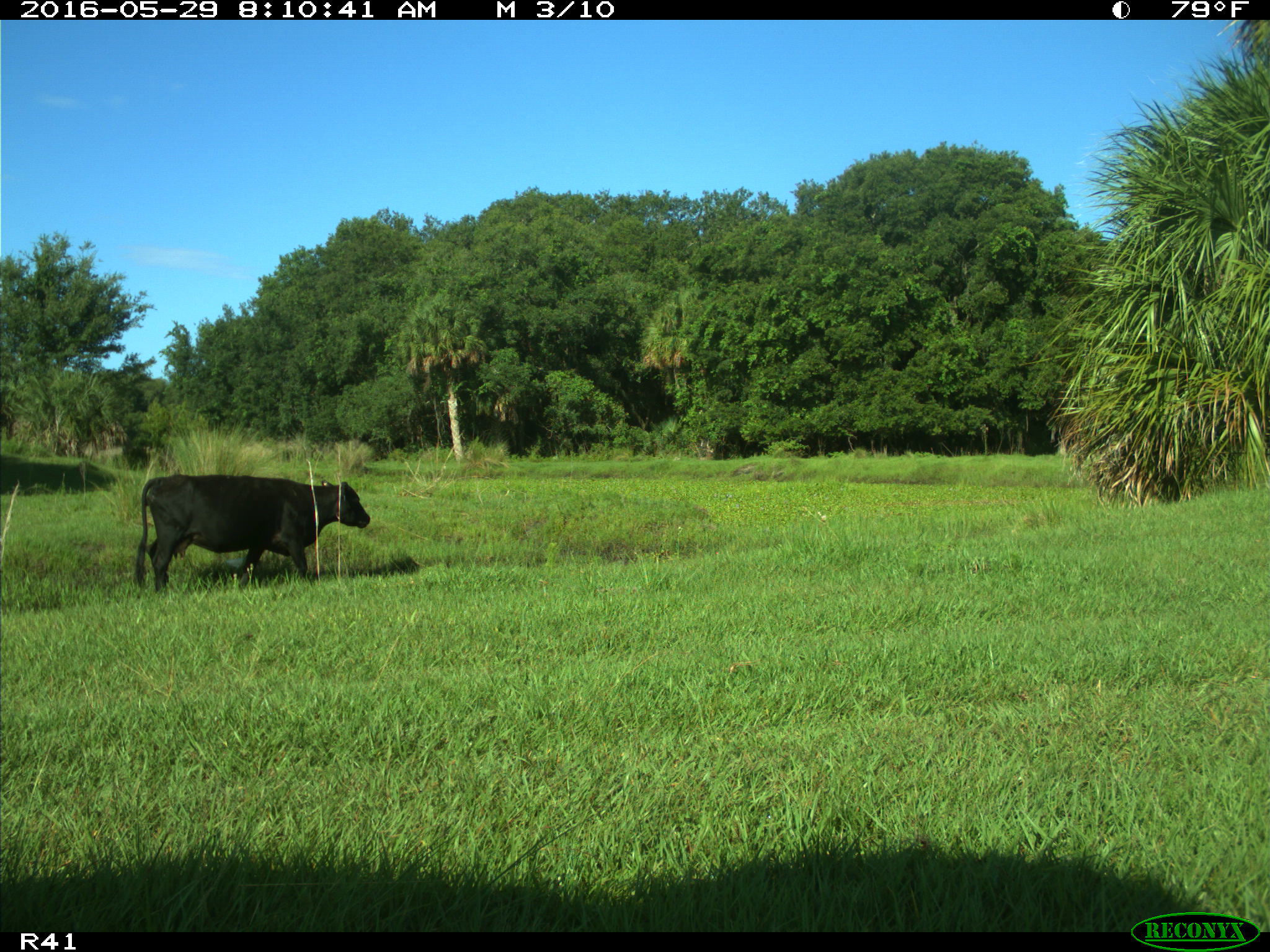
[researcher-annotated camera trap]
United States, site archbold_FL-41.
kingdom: Animalia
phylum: Chordata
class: Mammalia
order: Artiodactyla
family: Bovidae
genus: Bos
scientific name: Bos taurus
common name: domestic cow